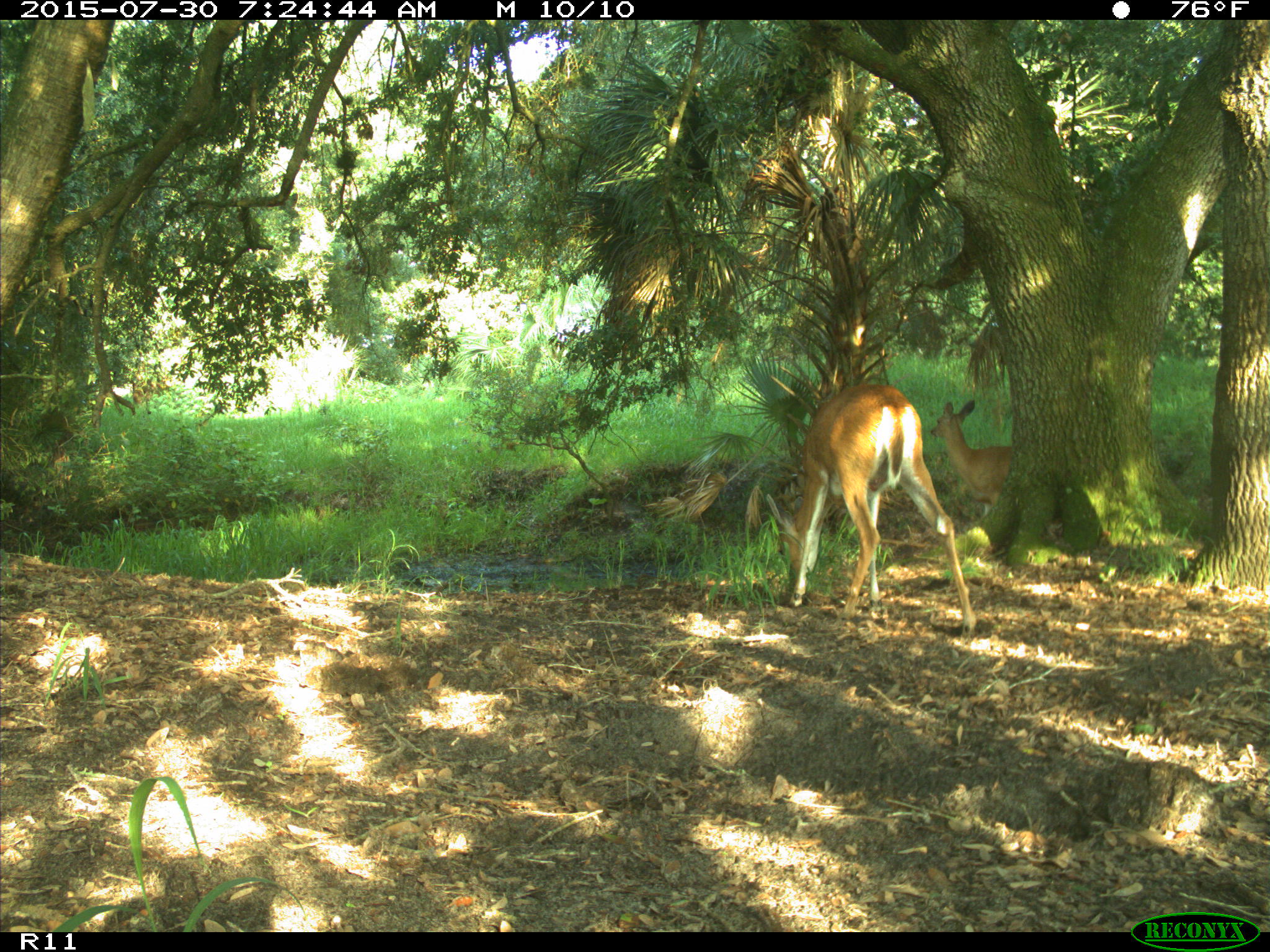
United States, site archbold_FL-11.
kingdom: Animalia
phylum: Chordata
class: Mammalia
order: Artiodactyla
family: Cervidae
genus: Odocoileus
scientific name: Odocoileus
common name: deer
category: unidentified deer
Unidentified deer (deer) (Odocoileus).